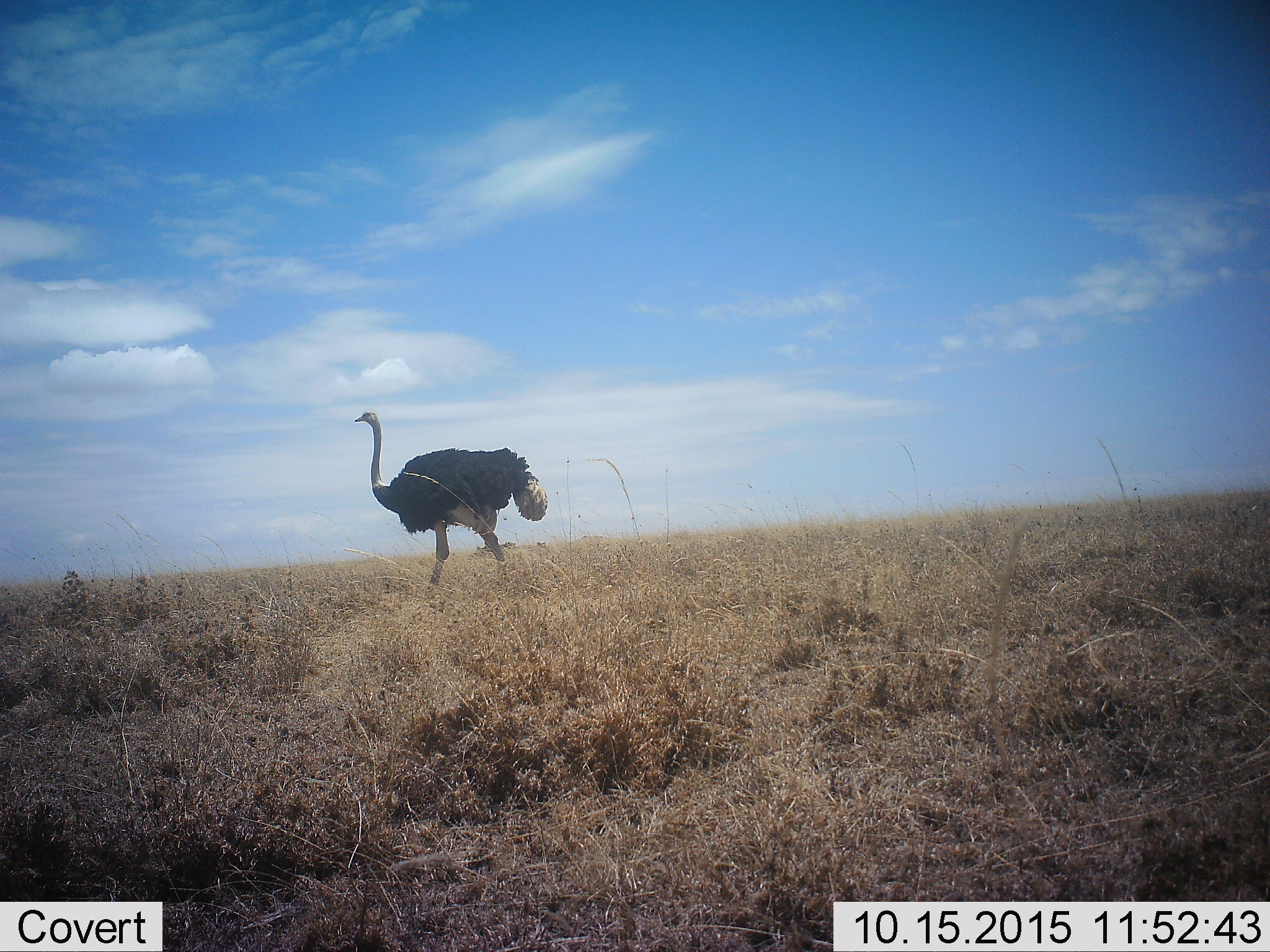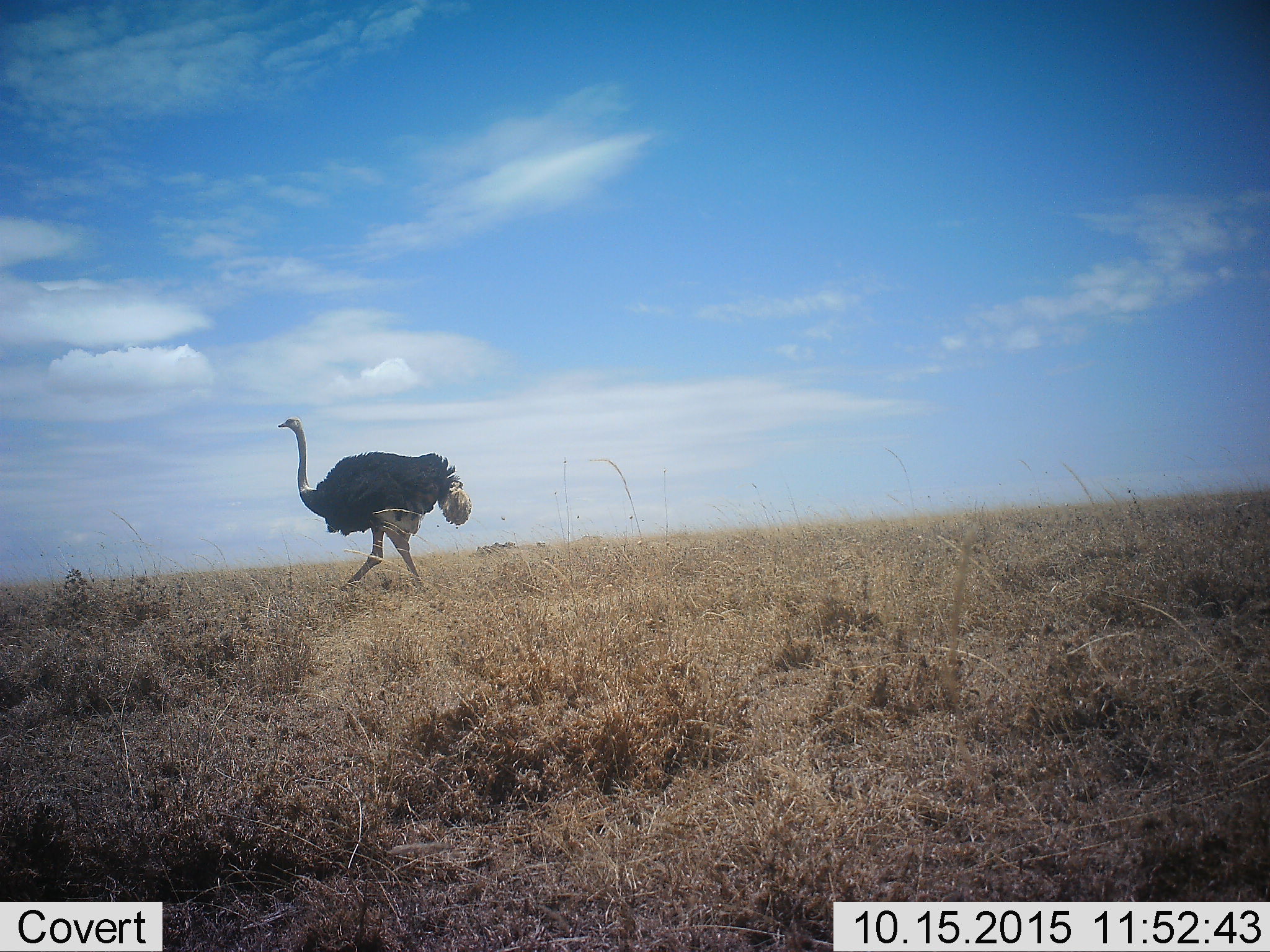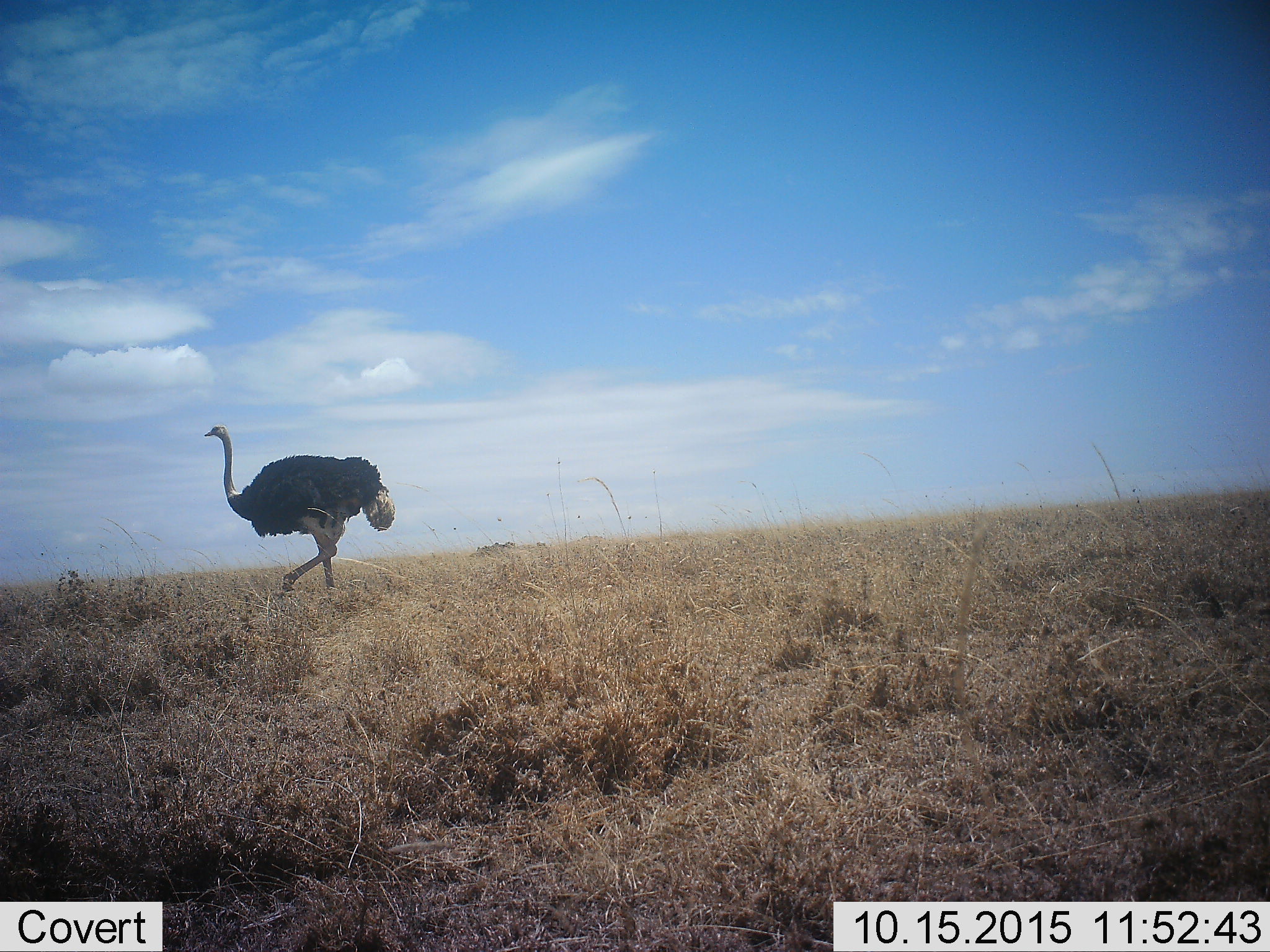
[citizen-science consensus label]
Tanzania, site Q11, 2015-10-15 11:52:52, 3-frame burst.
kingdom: Animalia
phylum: Chordata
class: Aves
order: Struthioniformes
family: Struthionidae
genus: Struthio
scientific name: Struthio camelus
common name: ostrich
Ostrich (Struthio camelus), count 1. Behavior (volunteer vote fractions): standing 33%, resting 0%, moving 67%, interacting 0%. Young present (vote fraction): 0%. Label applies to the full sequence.